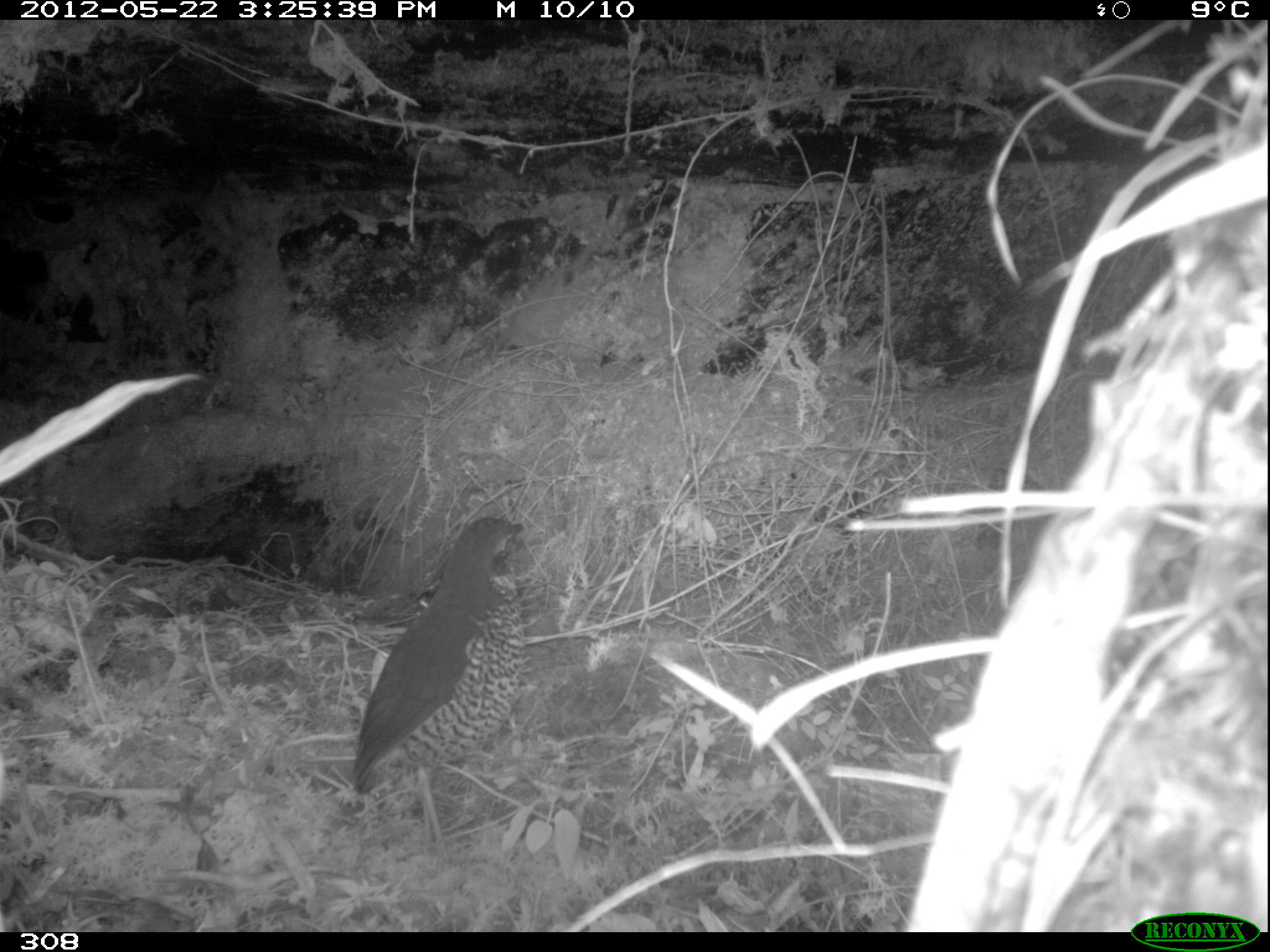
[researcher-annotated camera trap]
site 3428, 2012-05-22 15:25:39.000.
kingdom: Animalia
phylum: Chordata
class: Aves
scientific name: Aves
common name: bird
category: unknown bird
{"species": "unknown bird (bird) (Aves)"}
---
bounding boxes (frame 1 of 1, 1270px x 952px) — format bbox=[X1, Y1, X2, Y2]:
unknown bird: bbox=[347, 517, 527, 858]